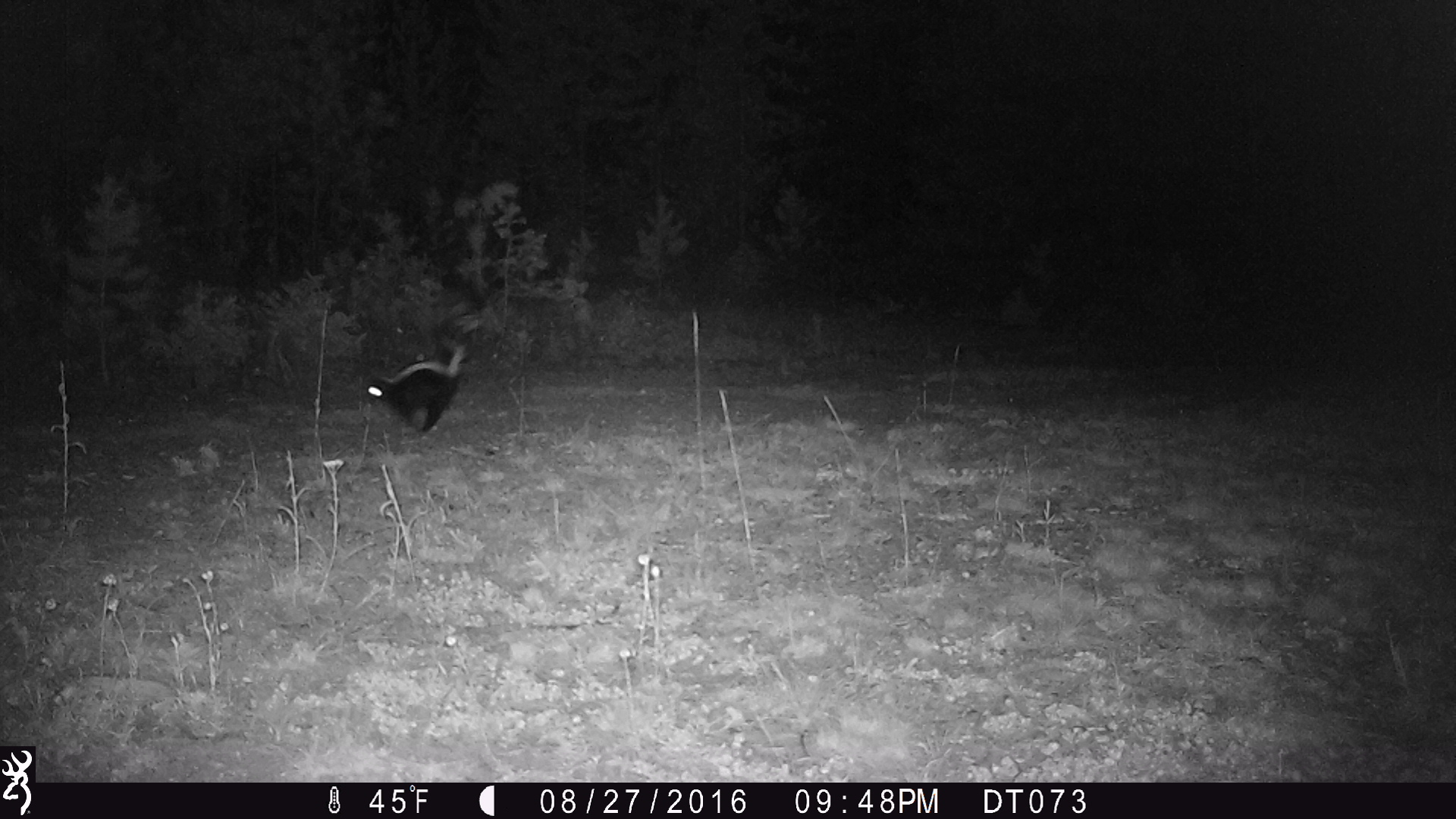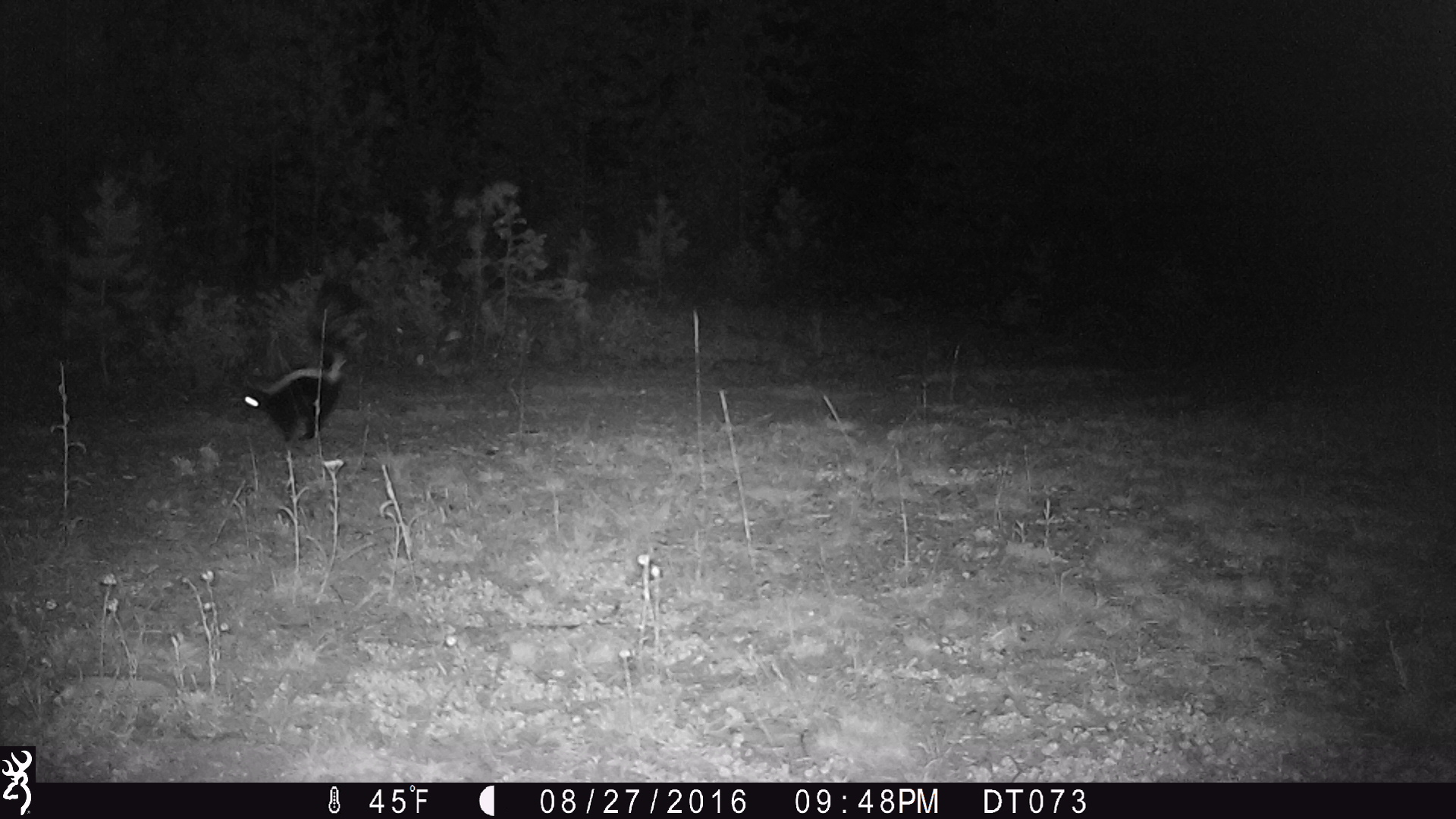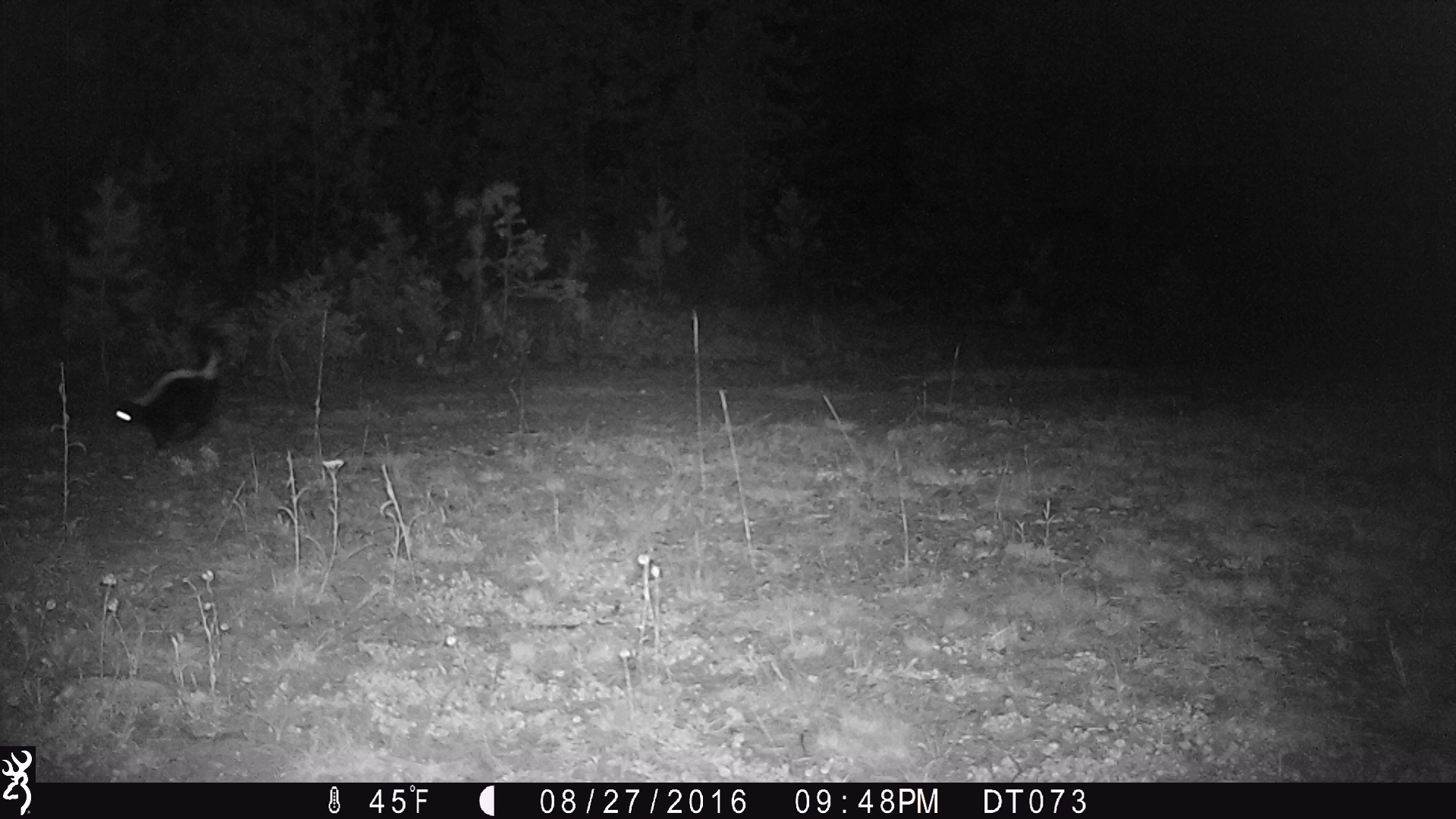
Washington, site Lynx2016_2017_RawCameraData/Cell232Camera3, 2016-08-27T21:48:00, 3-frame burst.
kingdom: Animalia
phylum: Chordata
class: Mammalia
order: Carnivora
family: Mephitidae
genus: Mephitis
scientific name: Mephitis mephitis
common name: striped skunk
Mephitis mephitis (striped skunk). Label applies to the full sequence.